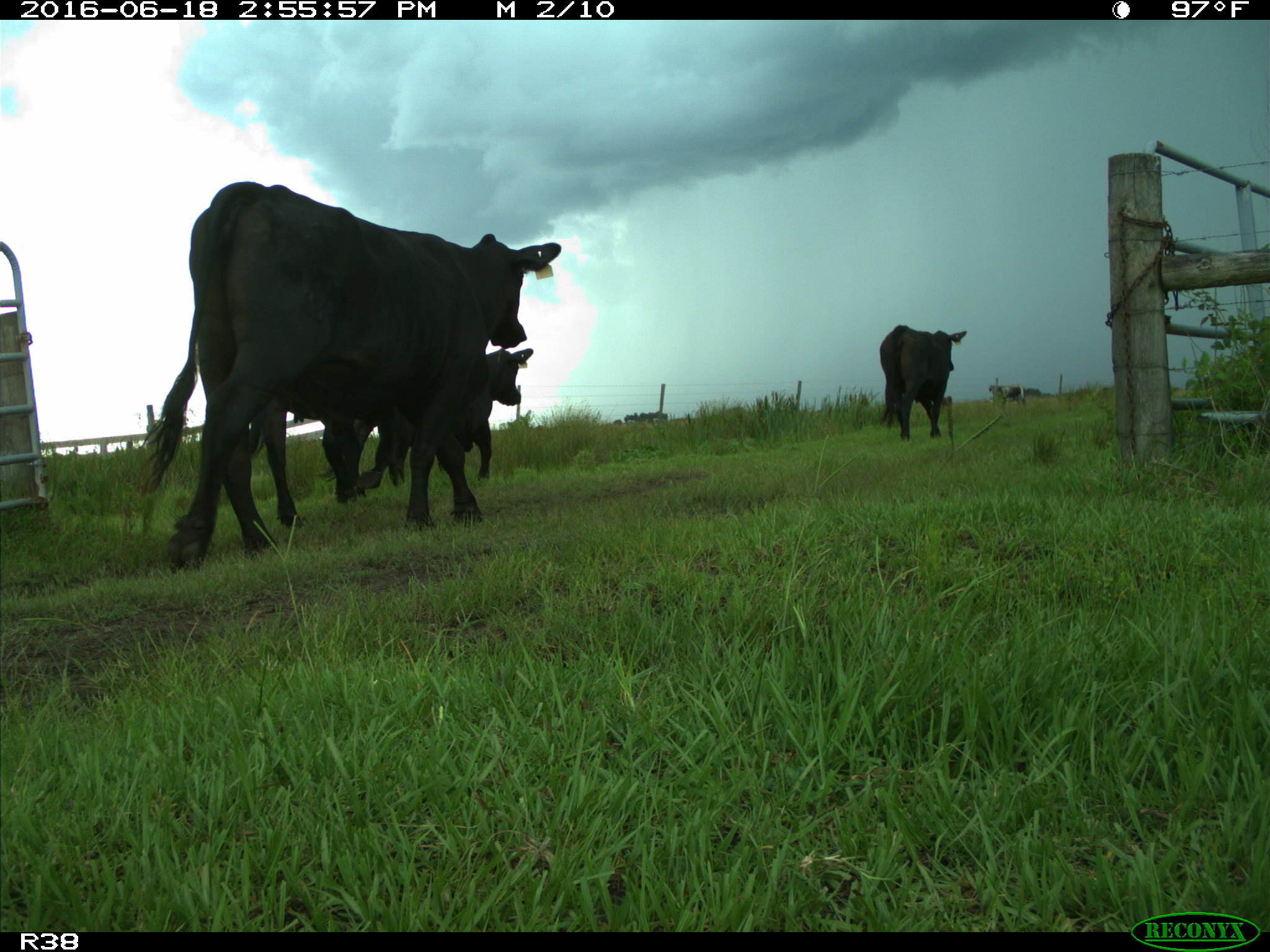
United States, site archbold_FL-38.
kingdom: Animalia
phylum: Chordata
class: Mammalia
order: Artiodactyla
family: Bovidae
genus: Bos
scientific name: Bos taurus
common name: domestic cow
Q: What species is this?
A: Bos taurus (domestic cow).